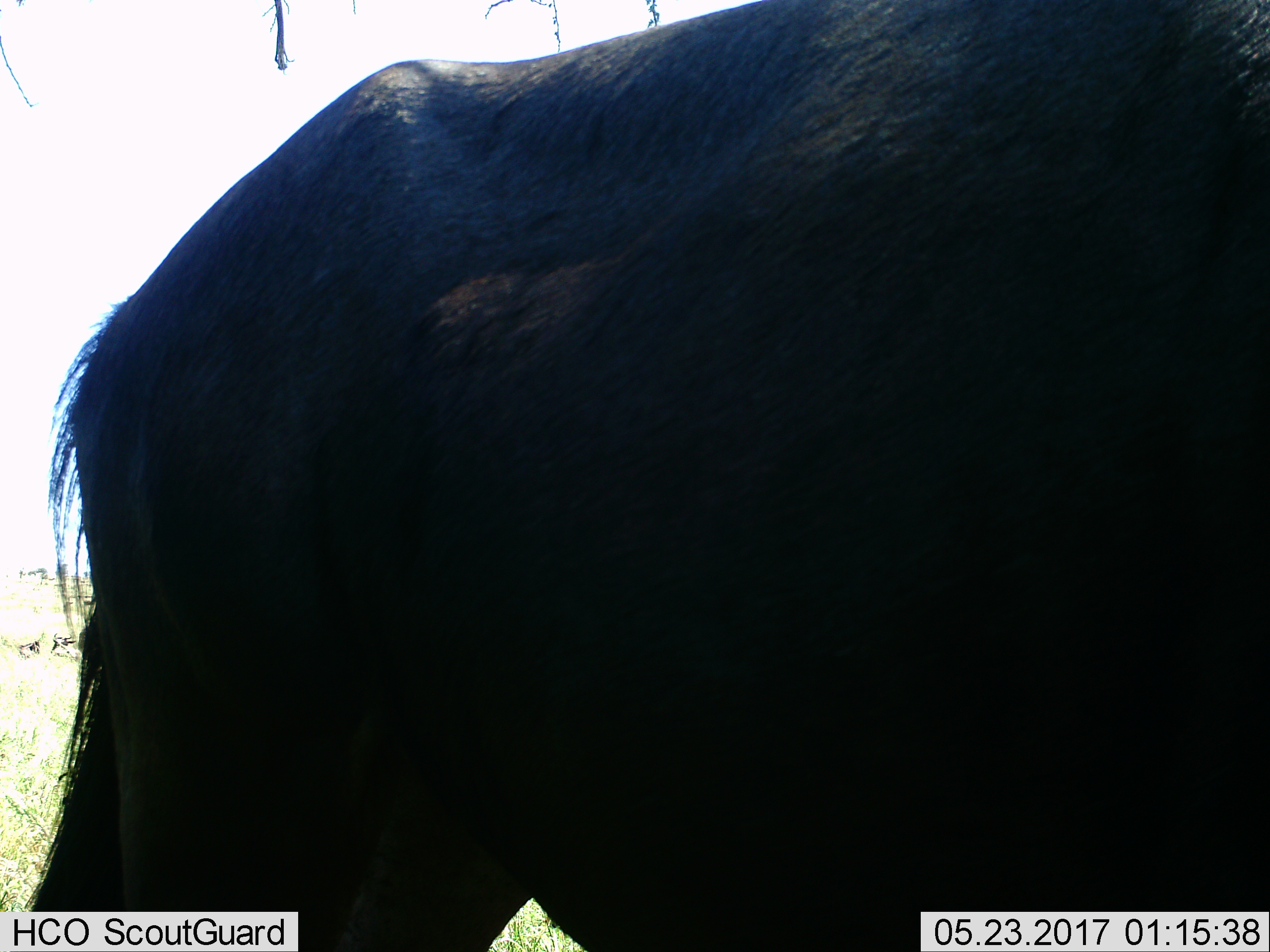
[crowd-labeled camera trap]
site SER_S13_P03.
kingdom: Animalia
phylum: Chordata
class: Mammalia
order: Artiodactyla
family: Bovidae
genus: Connochaetes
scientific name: Connochaetes taurinus taurinus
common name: blue wildebeest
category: wildebeestblue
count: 1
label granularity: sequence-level